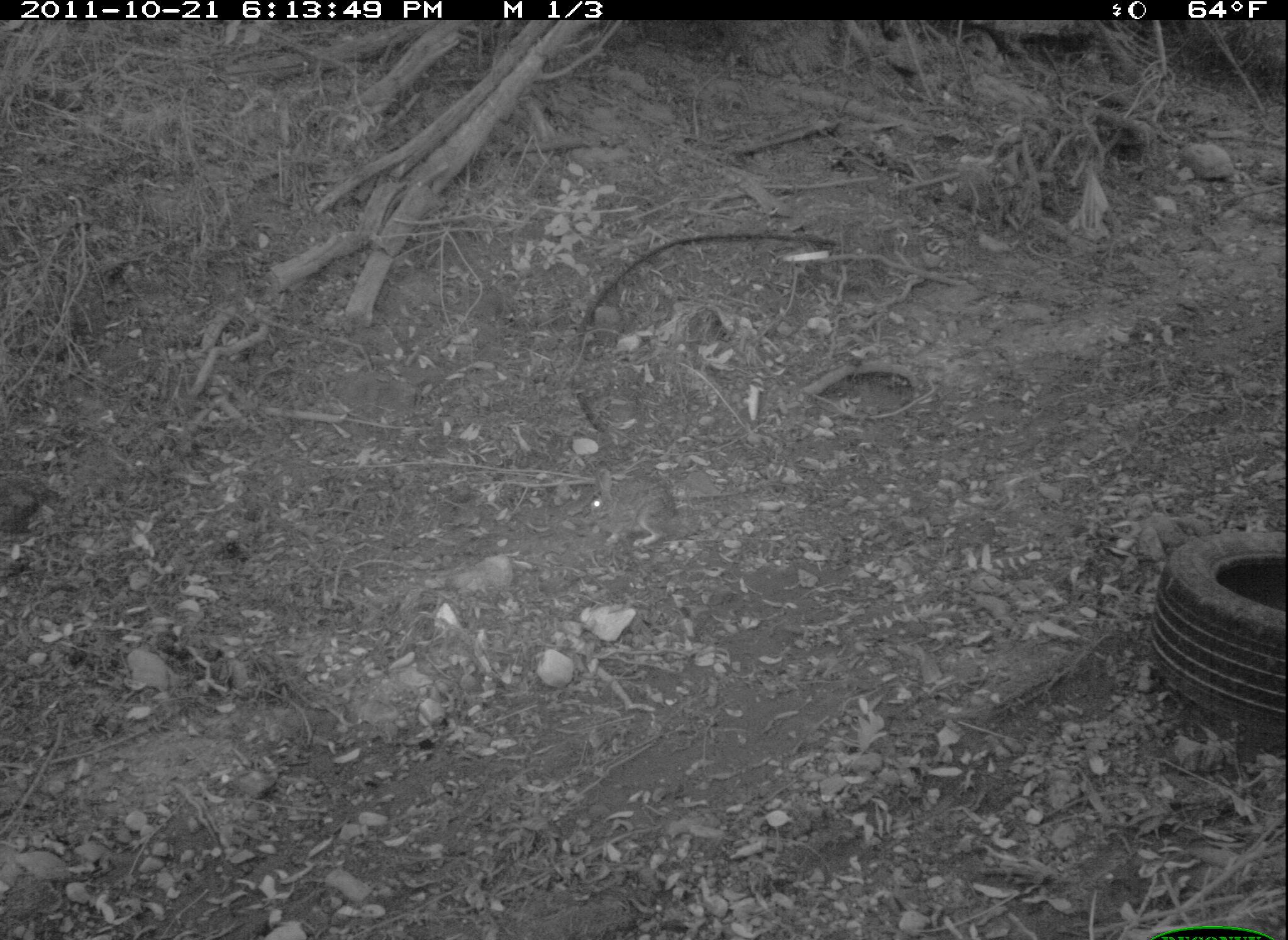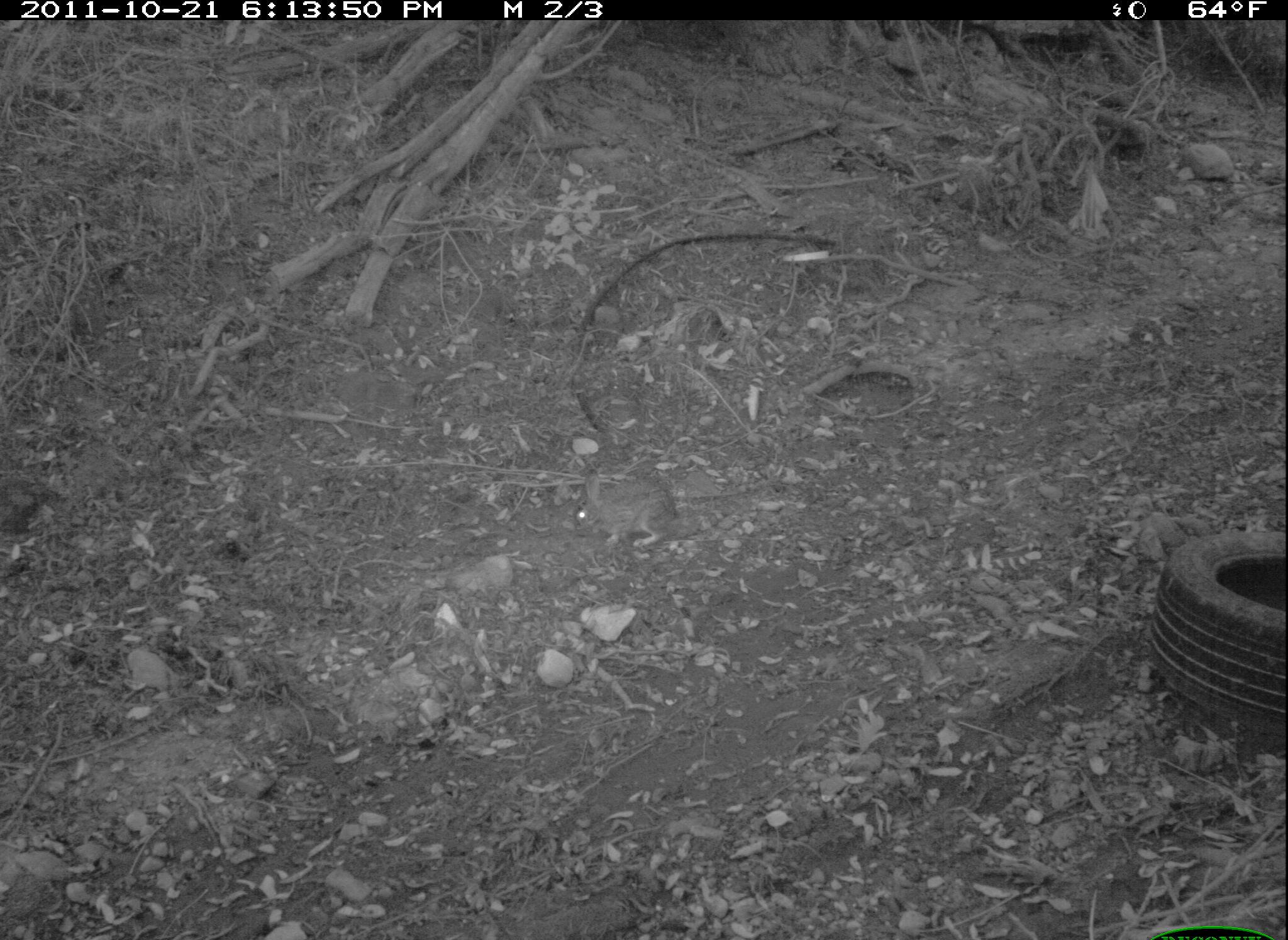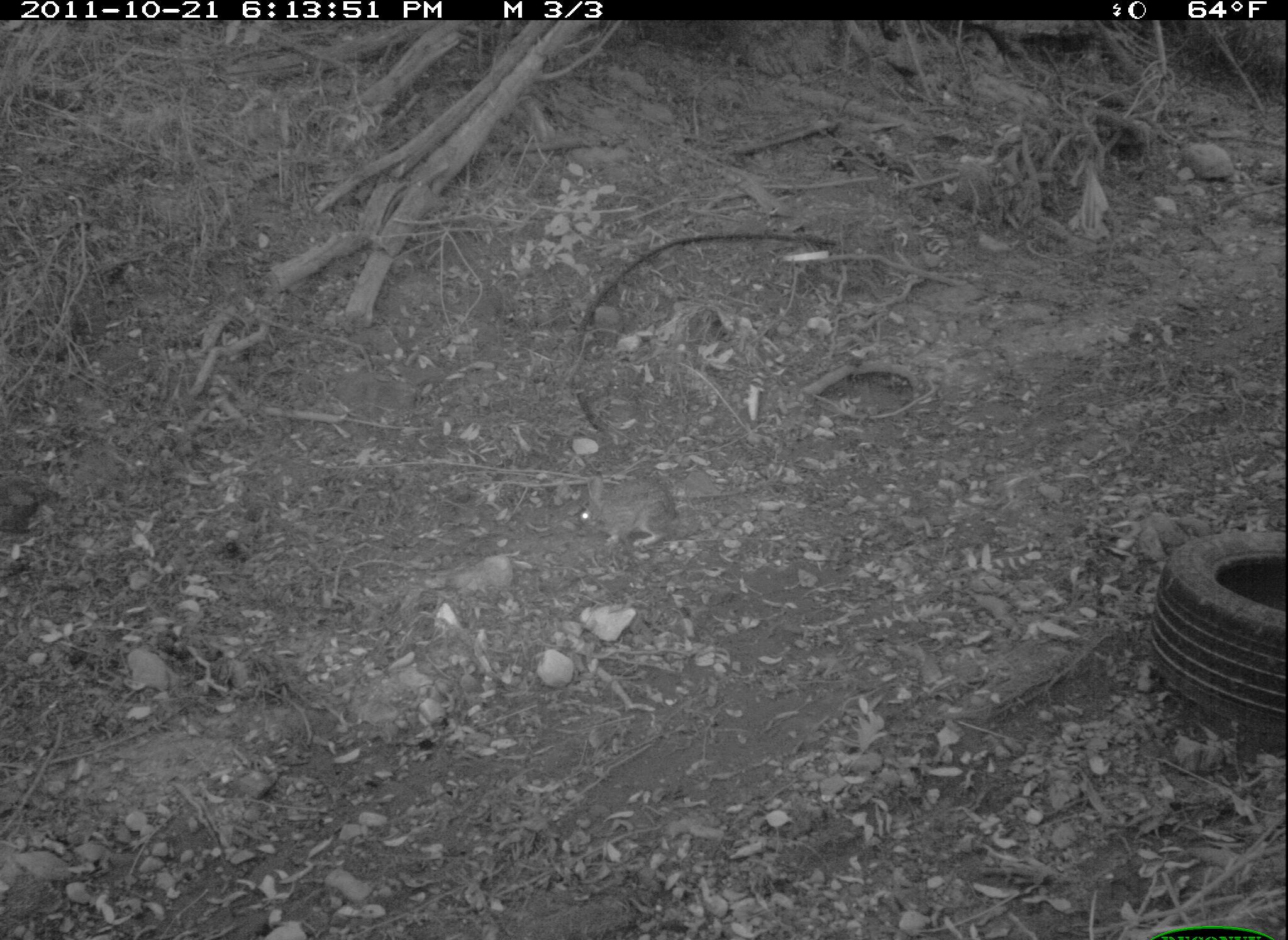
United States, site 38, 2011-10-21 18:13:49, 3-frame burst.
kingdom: Animalia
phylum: Chordata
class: Mammalia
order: Lagomorpha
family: Leporidae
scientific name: Leporidae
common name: rabbits and hares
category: rabbit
Rabbit (rabbits and hares) (Leporidae).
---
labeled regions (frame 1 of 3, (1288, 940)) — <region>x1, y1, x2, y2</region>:
rabbit: <region>581, 458, 686, 558</region>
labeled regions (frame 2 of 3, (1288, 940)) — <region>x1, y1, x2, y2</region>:
rabbit: <region>564, 458, 696, 564</region>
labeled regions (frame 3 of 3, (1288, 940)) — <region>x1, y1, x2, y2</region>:
rabbit: <region>569, 466, 692, 558</region>